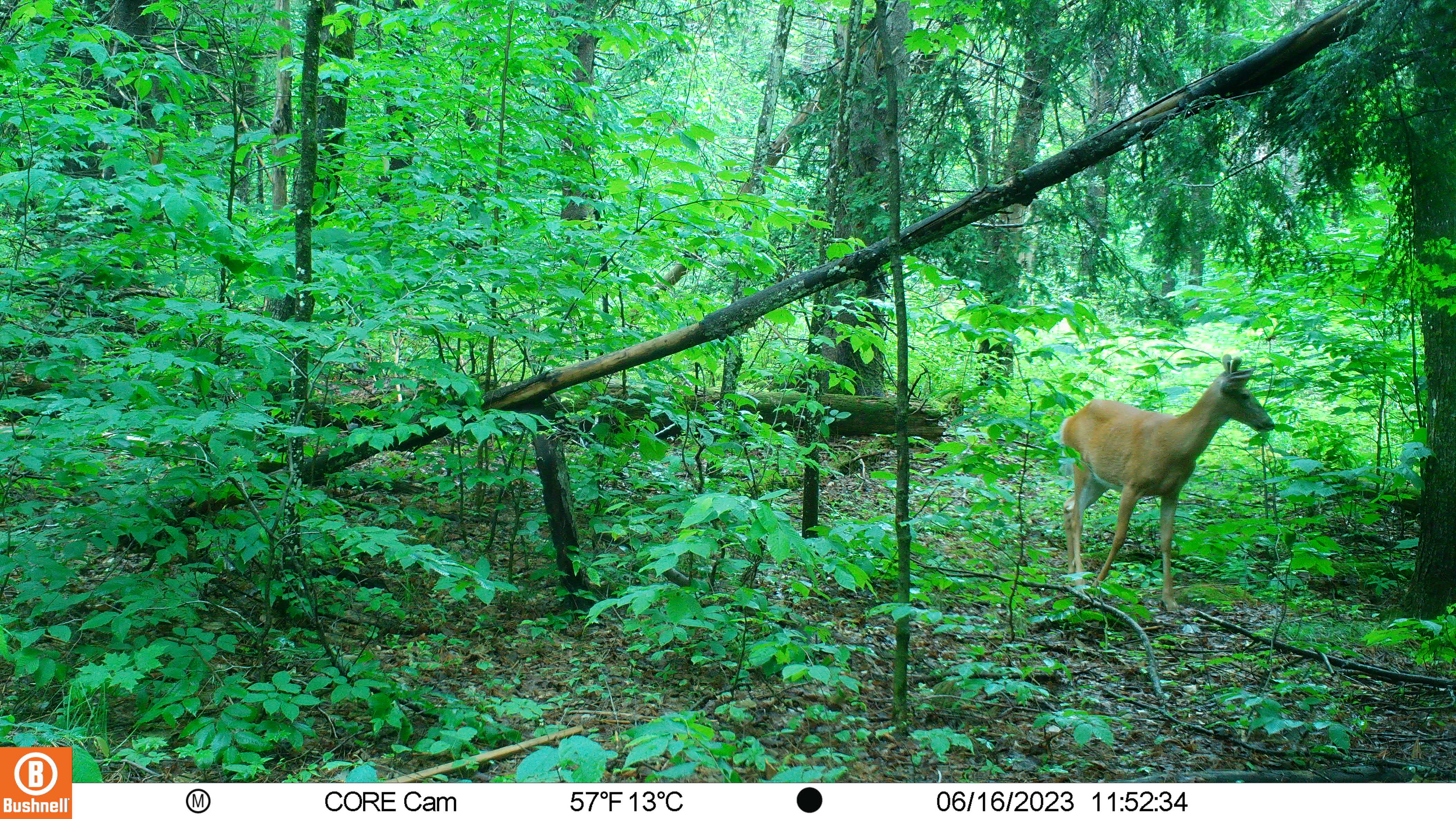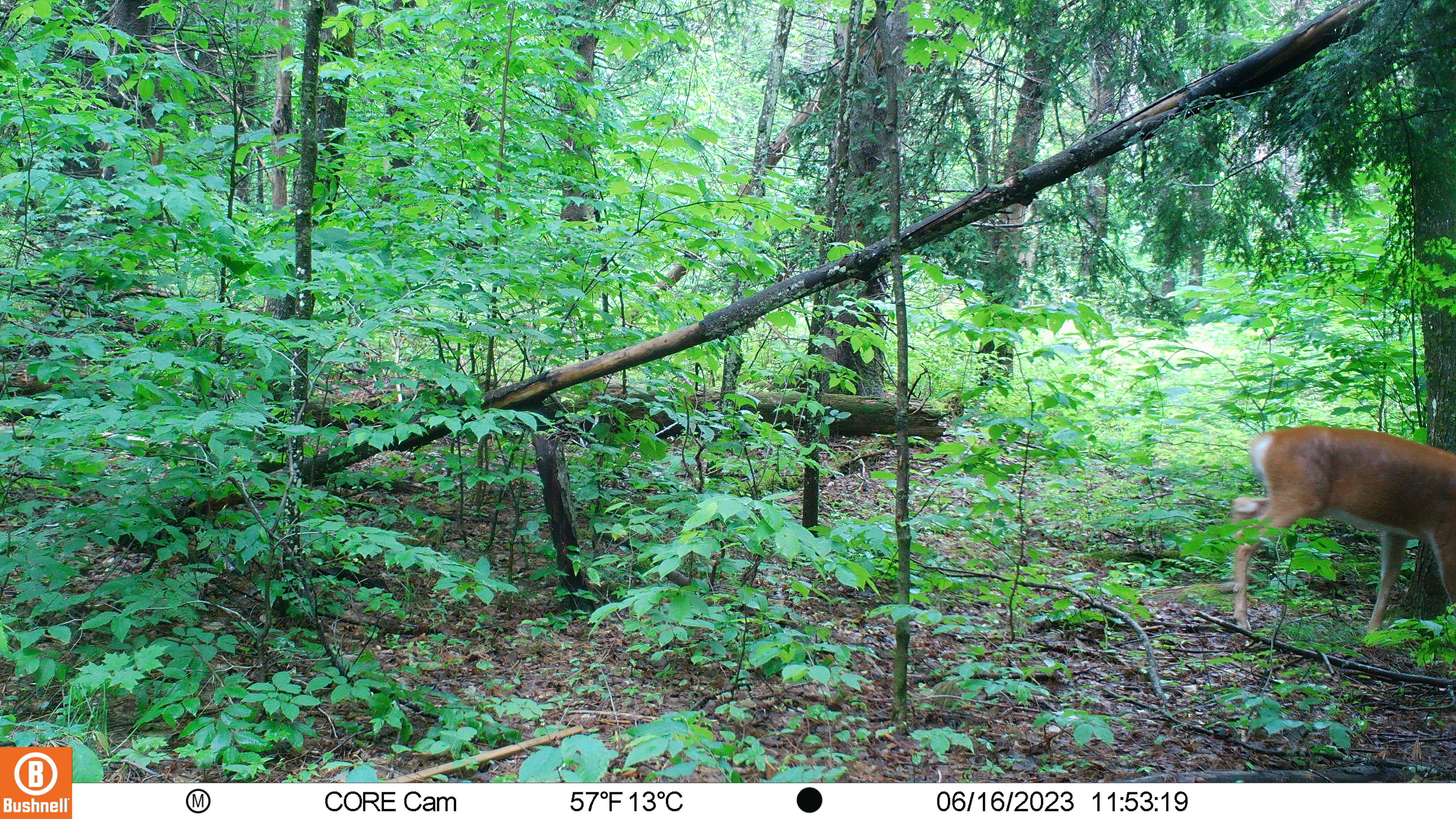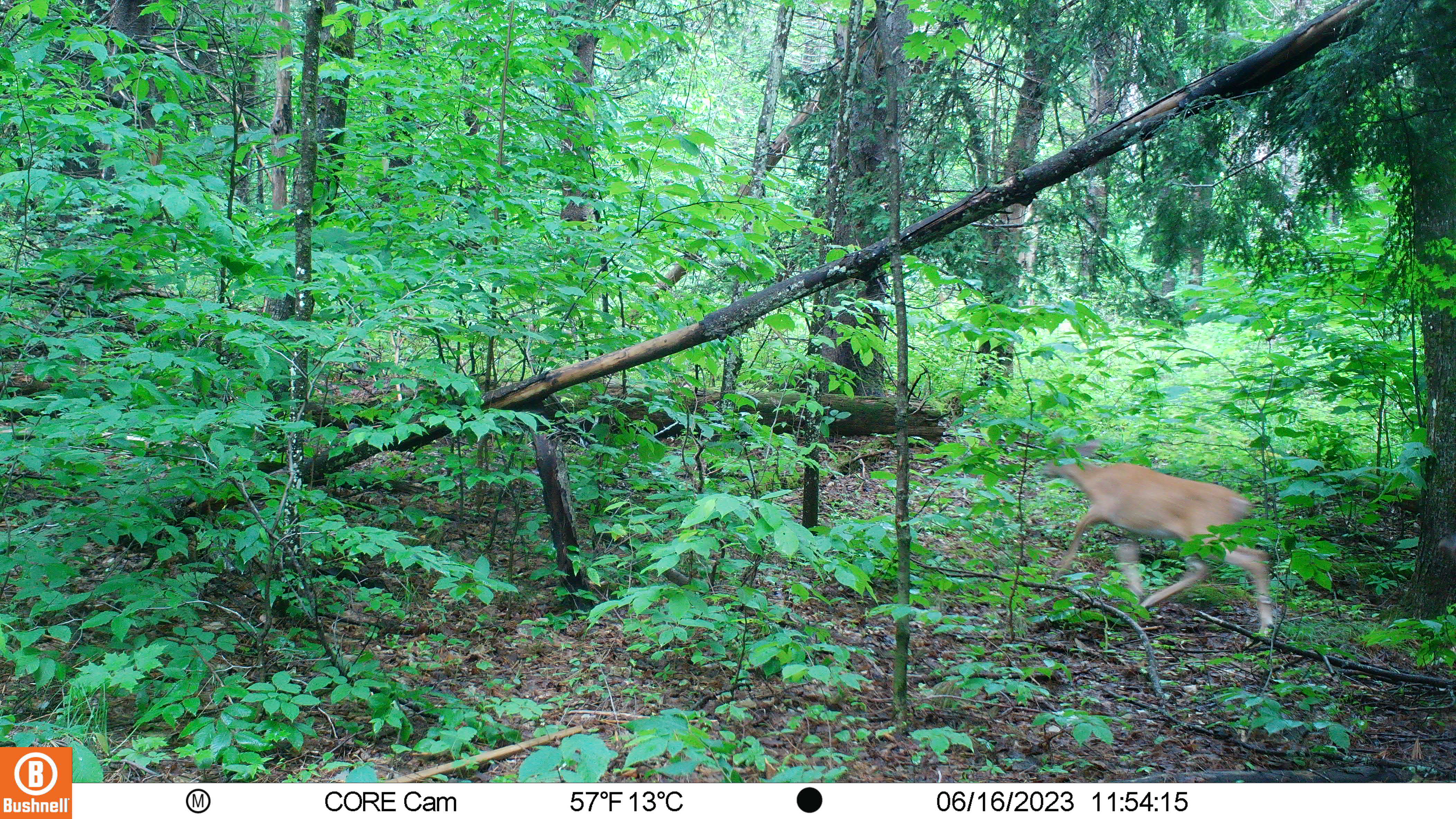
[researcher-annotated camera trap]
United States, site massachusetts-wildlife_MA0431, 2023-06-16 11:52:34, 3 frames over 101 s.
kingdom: Animalia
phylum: Chordata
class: Mammalia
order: Artiodactyla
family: Cervidae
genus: Odocoileus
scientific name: Odocoileus virginianus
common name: white-tailed deer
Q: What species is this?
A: White-tailed deer (Odocoileus virginianus).